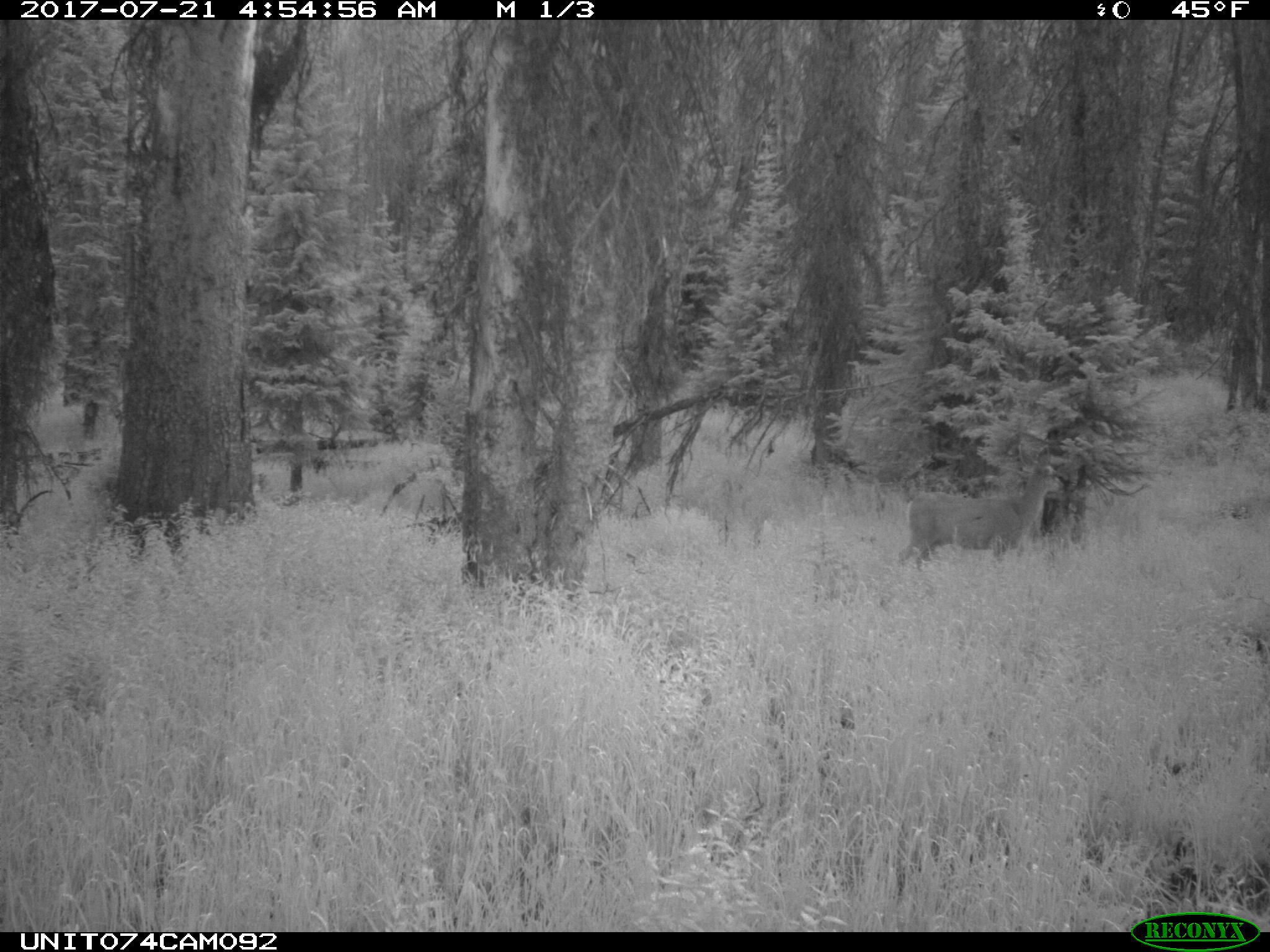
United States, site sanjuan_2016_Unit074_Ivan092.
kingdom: Animalia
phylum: Chordata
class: Mammalia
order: Artiodactyla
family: Cervidae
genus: Odocoileus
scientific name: Odocoileus hemionus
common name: mule deer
Odocoileus hemionus (mule deer).